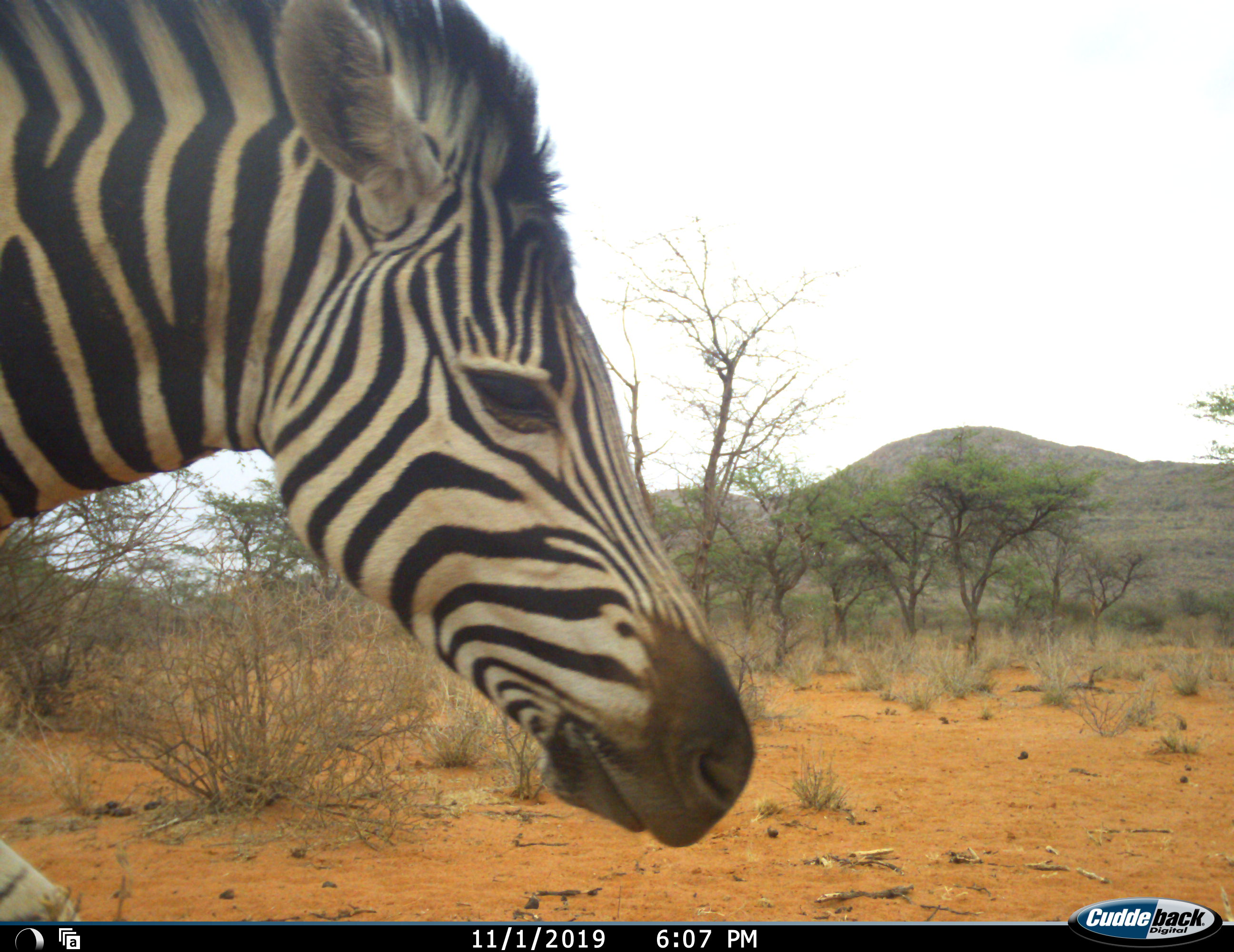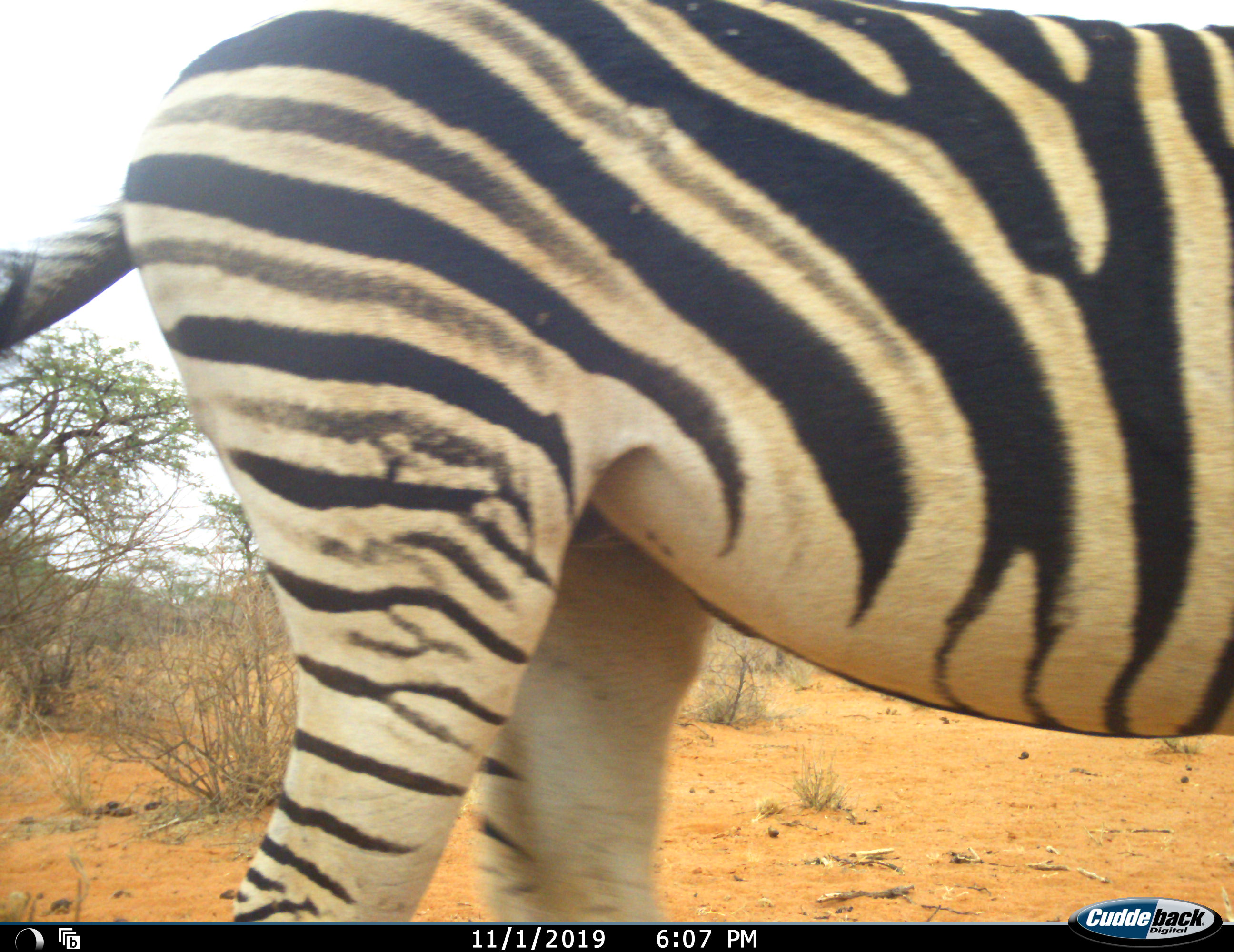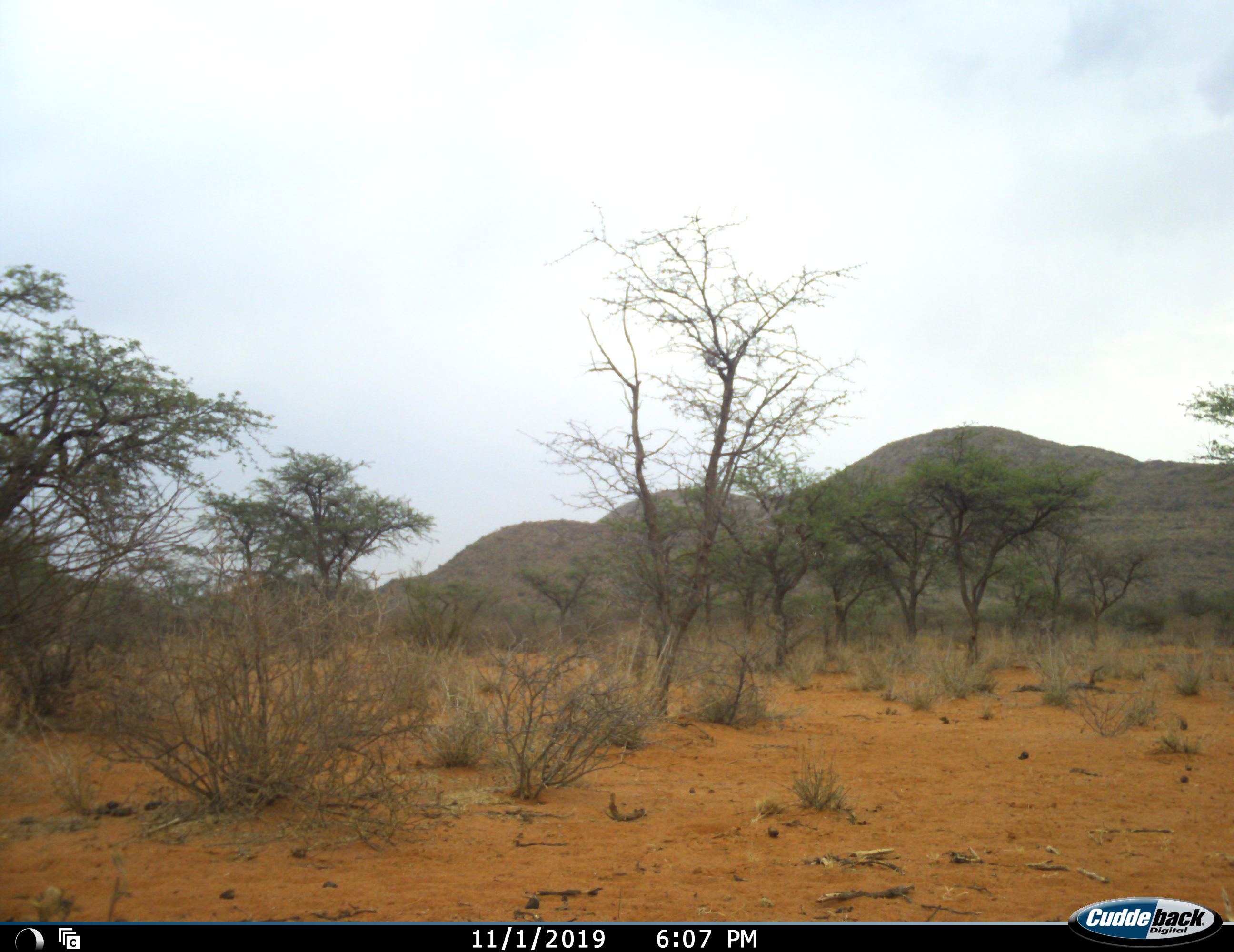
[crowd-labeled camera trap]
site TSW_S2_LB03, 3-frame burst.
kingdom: Animalia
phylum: Chordata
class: Mammalia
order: Perissodactyla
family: Equidae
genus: Equus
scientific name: Equus quagga burchellii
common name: burchell's zebra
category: zebraburchells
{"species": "zebraburchells (burchell's zebra) (Equus quagga burchellii)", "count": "1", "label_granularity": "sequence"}